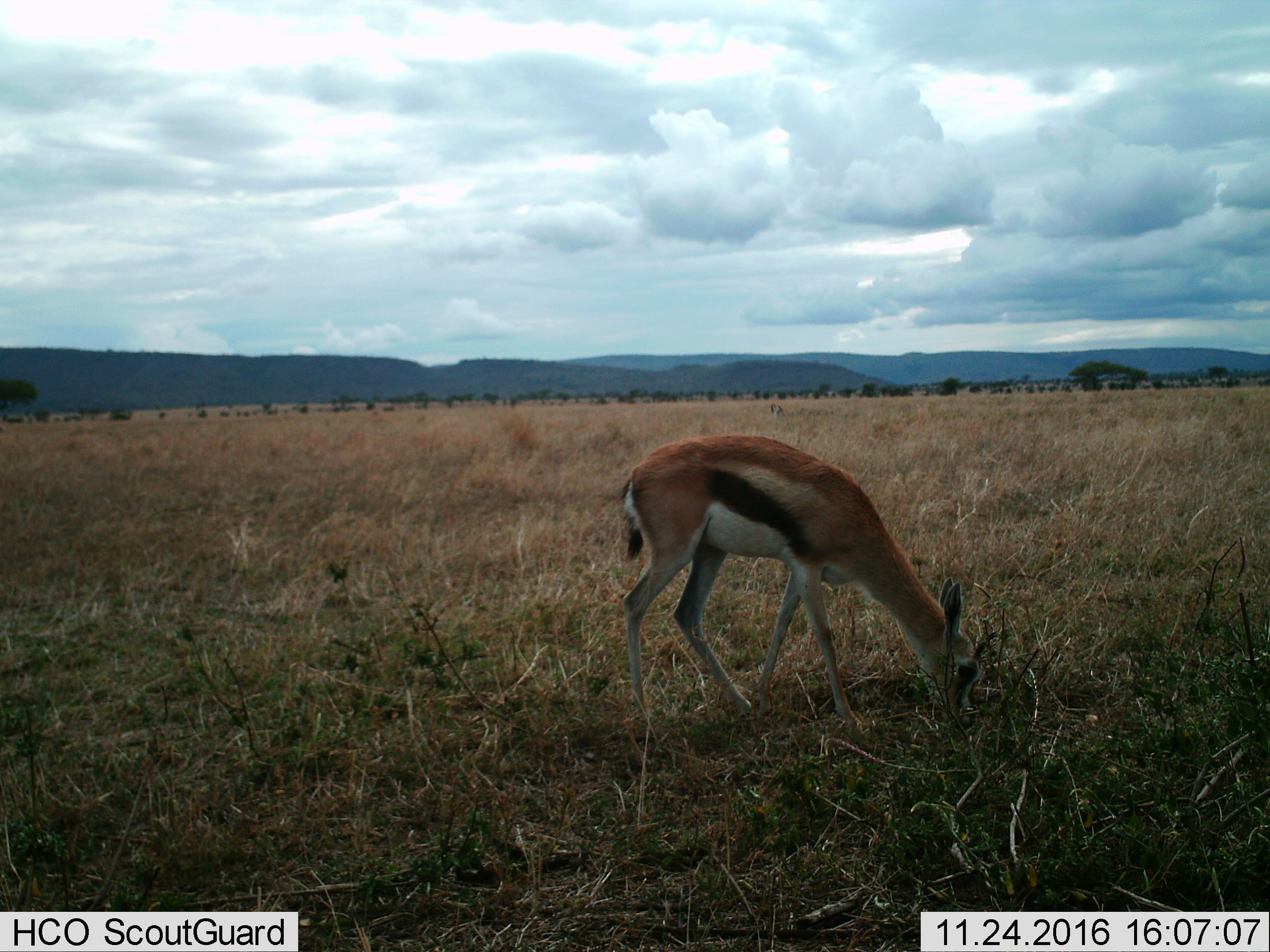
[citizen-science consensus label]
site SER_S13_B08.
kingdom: Animalia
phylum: Chordata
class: Mammalia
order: Artiodactyla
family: Bovidae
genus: Eudorcas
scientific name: Eudorcas thomsonii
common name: thomson's gazelle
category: gazellethomsons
Gazellethomsons (thomson's gazelle) (Eudorcas thomsonii), count 1. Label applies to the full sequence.